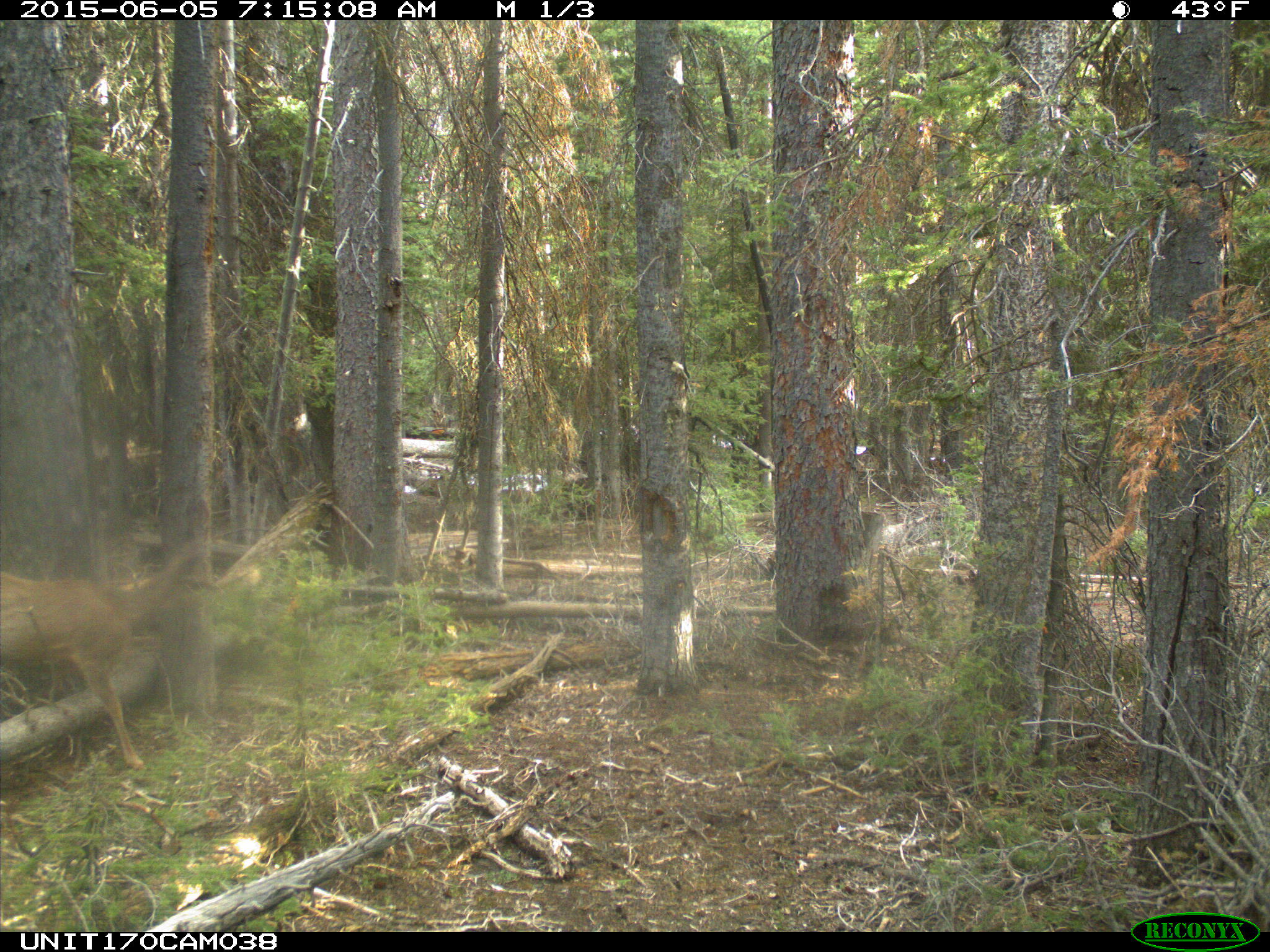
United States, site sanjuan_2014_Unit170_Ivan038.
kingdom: Animalia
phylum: Chordata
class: Mammalia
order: Artiodactyla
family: Cervidae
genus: Odocoileus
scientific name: Odocoileus hemionus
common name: mule deer